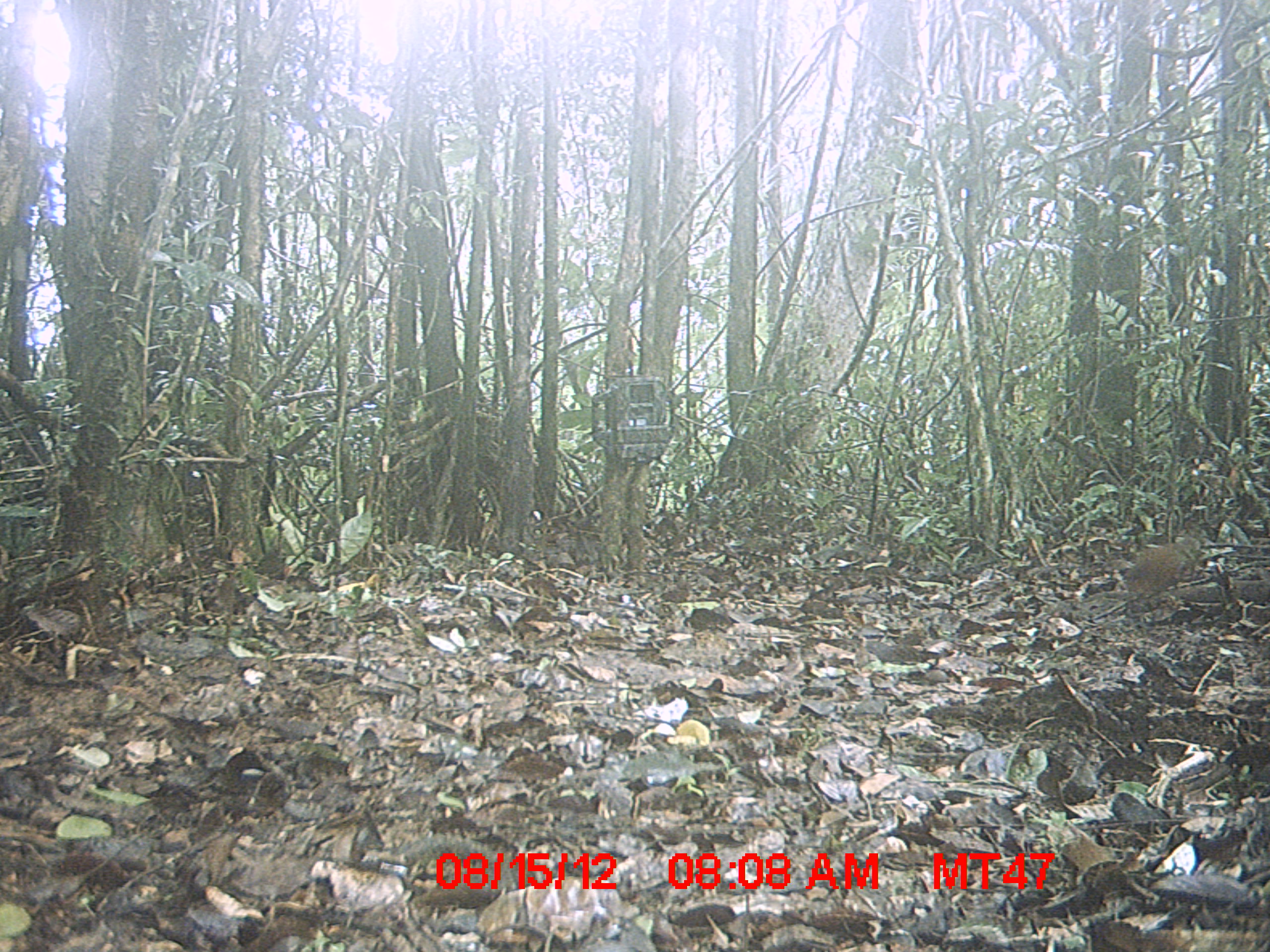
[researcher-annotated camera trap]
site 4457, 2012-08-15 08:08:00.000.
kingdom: Animalia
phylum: Chordata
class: Aves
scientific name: Aves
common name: bird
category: unknown bird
Unknown bird (bird) (Aves), count 2.